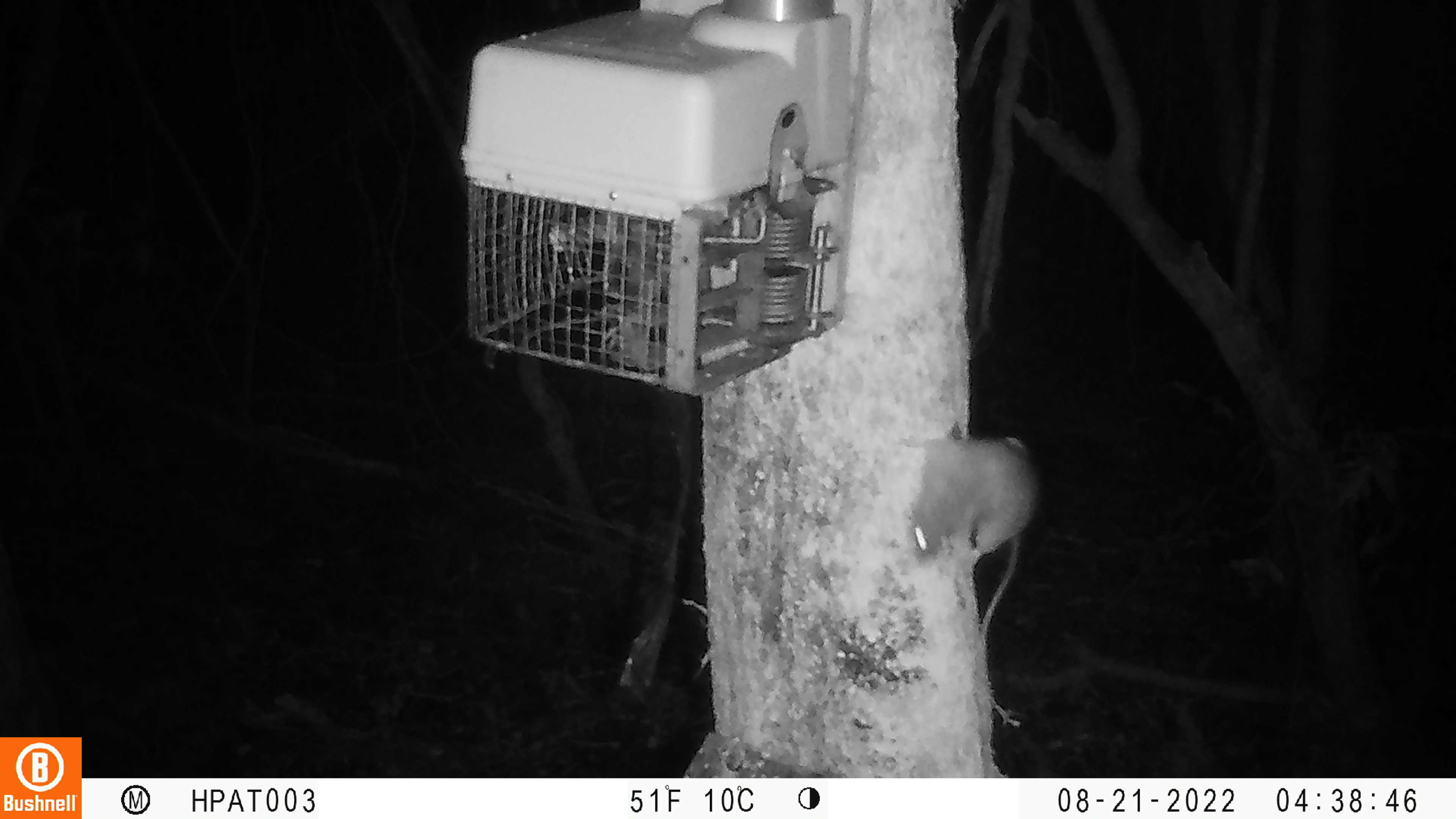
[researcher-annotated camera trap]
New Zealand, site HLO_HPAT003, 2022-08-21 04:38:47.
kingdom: Animalia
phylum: Chordata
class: Mammalia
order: Rodentia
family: Muridae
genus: Rattus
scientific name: Rattus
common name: rat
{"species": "rat (Rattus)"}